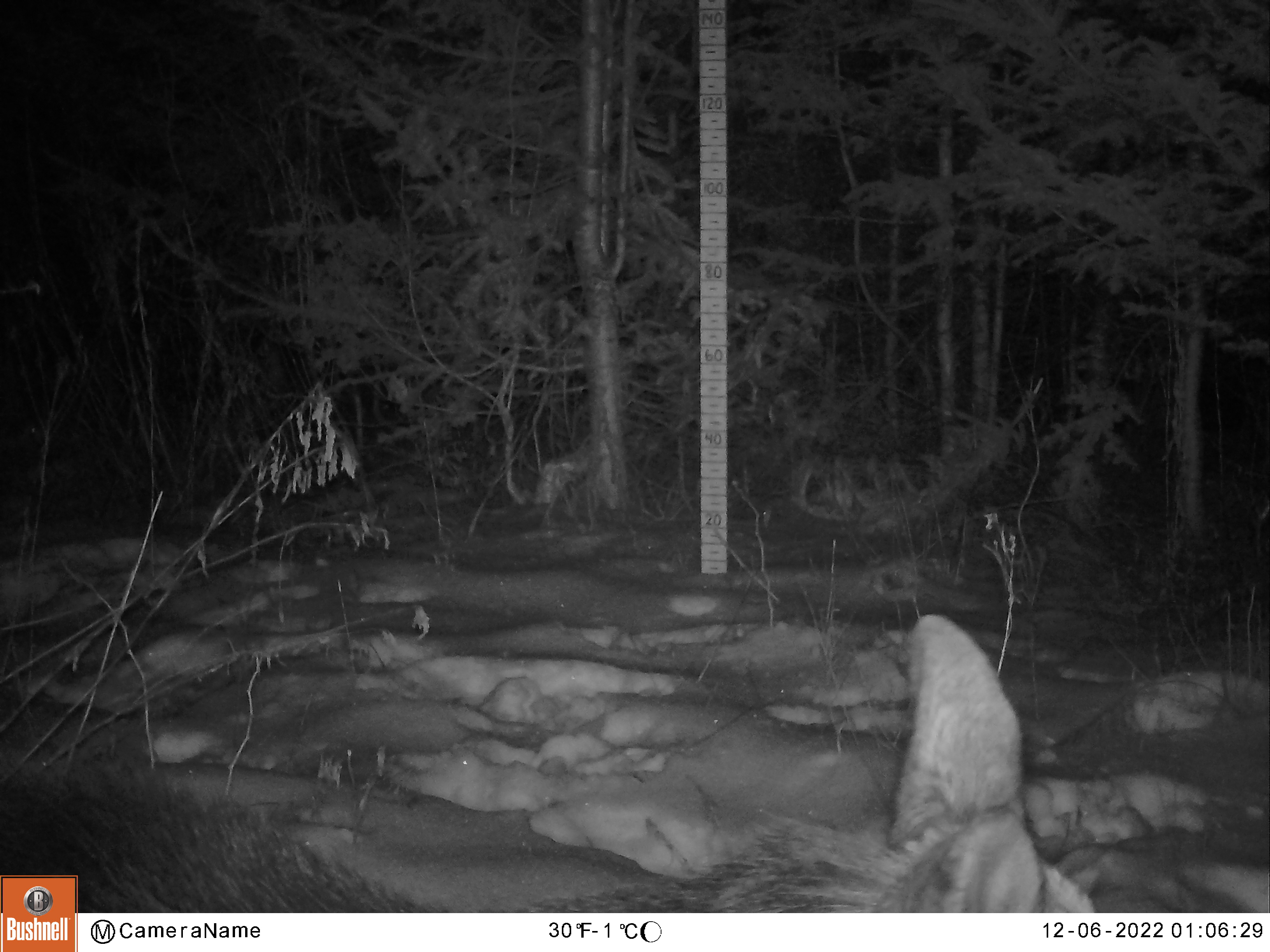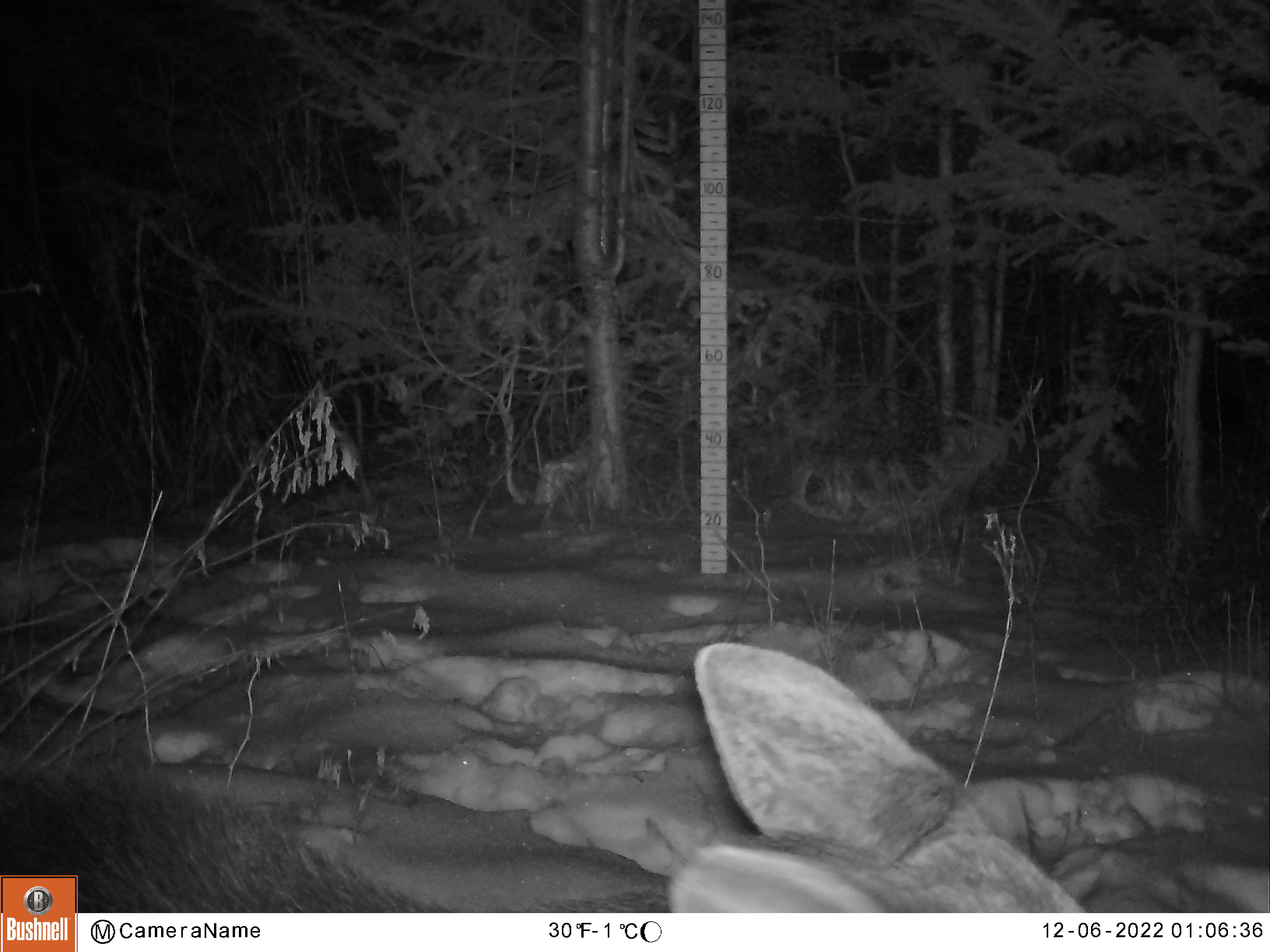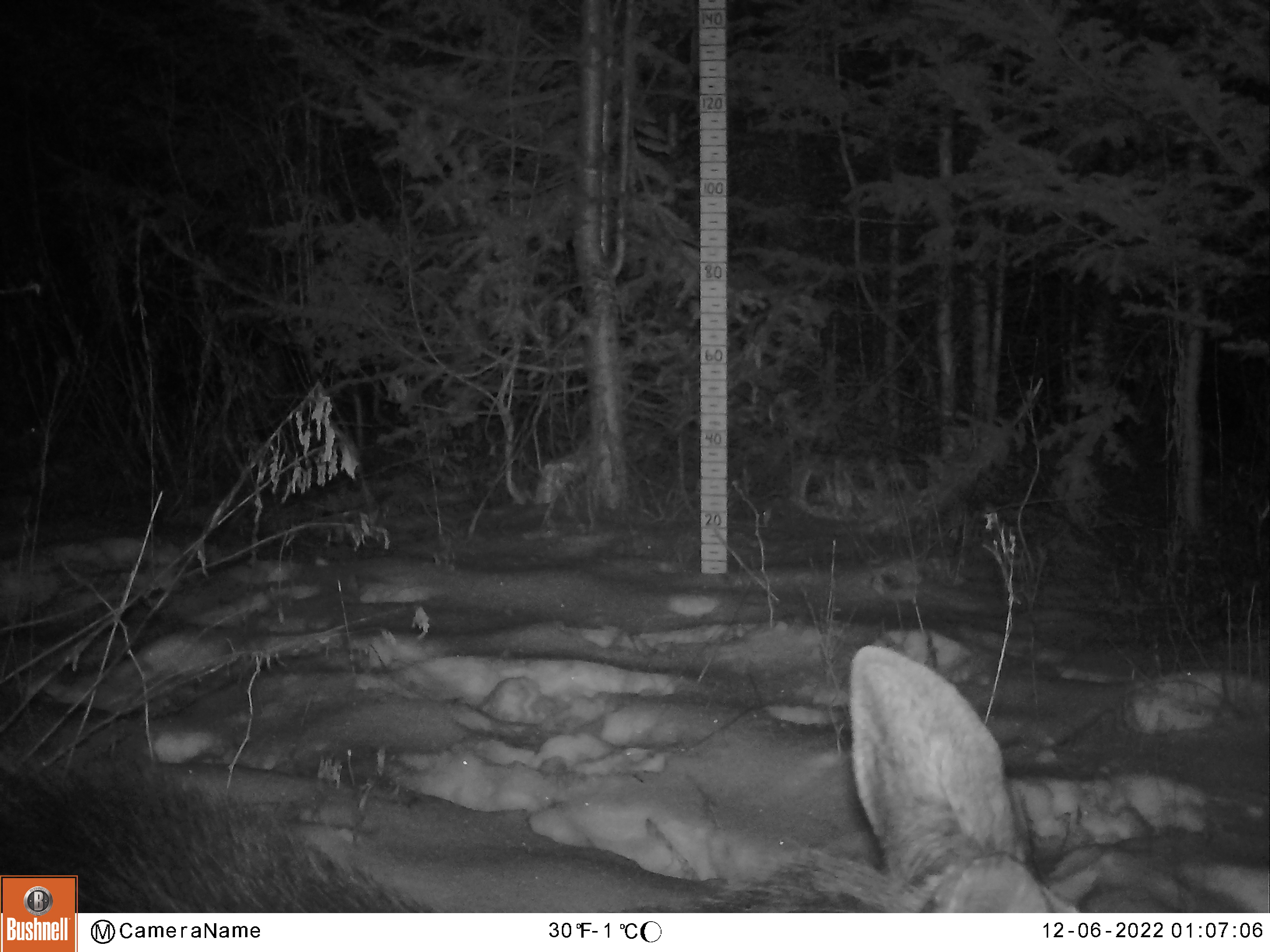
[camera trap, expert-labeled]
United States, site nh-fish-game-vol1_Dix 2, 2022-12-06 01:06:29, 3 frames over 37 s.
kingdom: Animalia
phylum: Chordata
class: Mammalia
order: Artiodactyla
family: Cervidae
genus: Alces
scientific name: Alces alces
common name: moose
Moose (Alces alces).